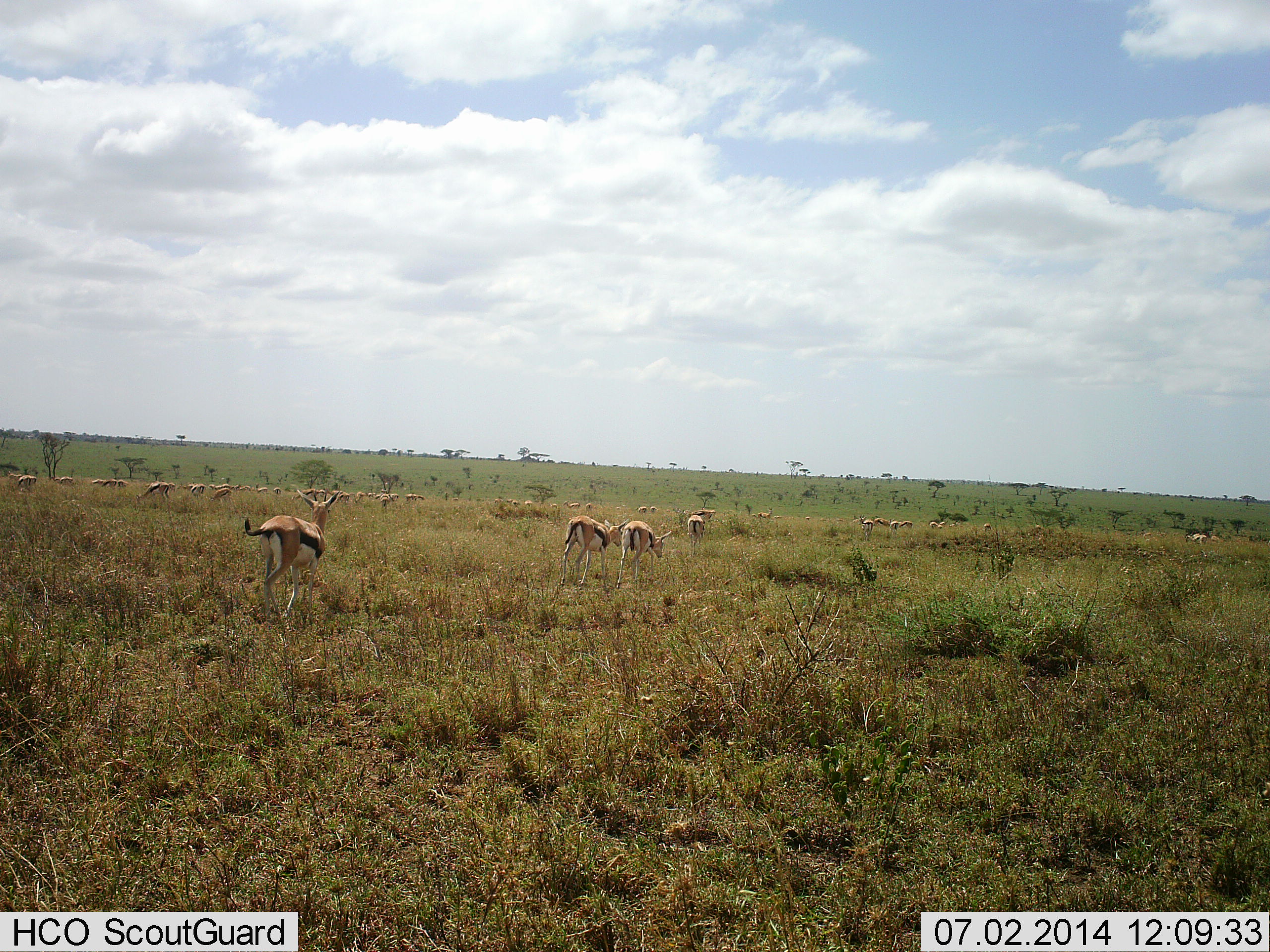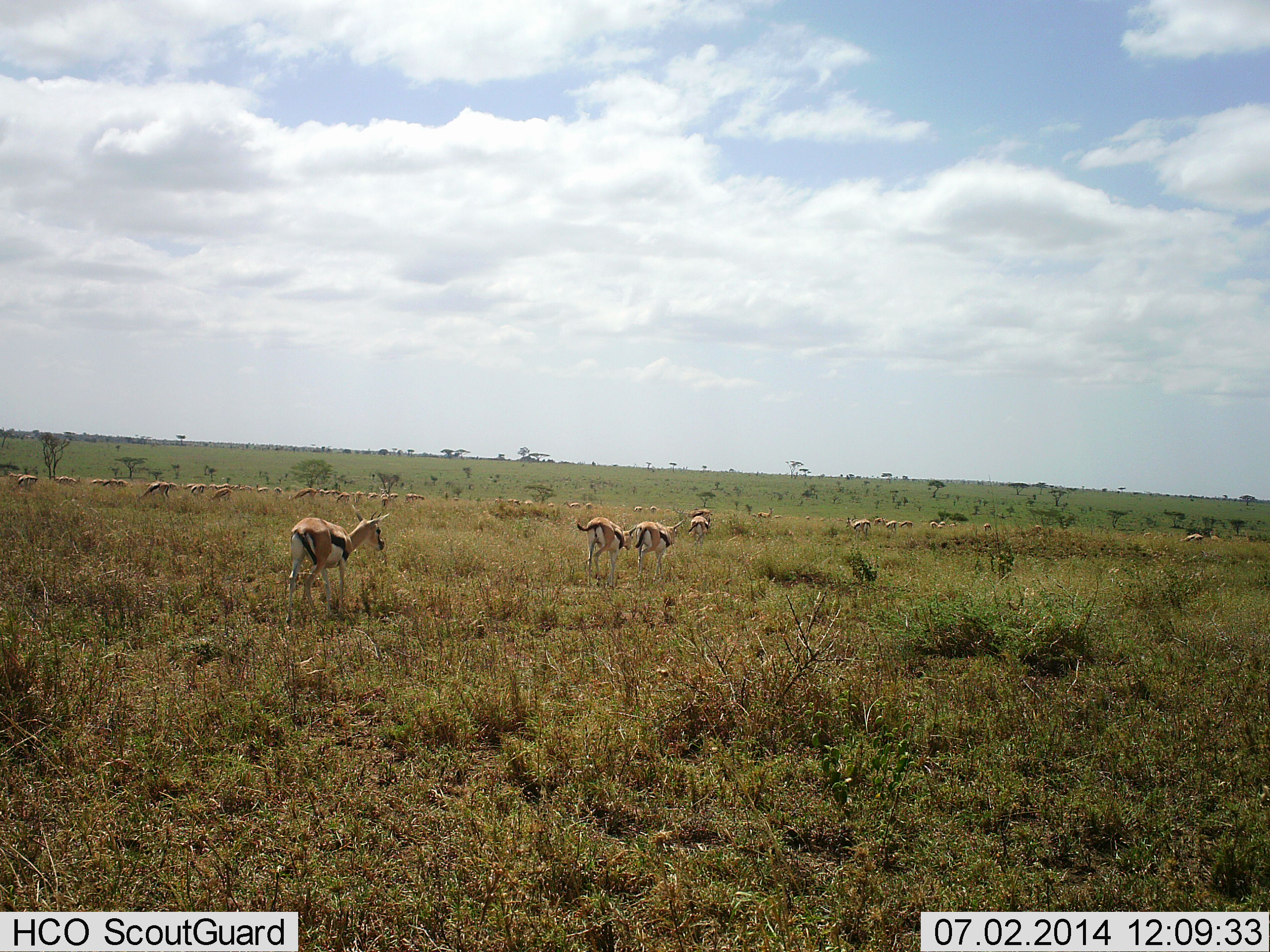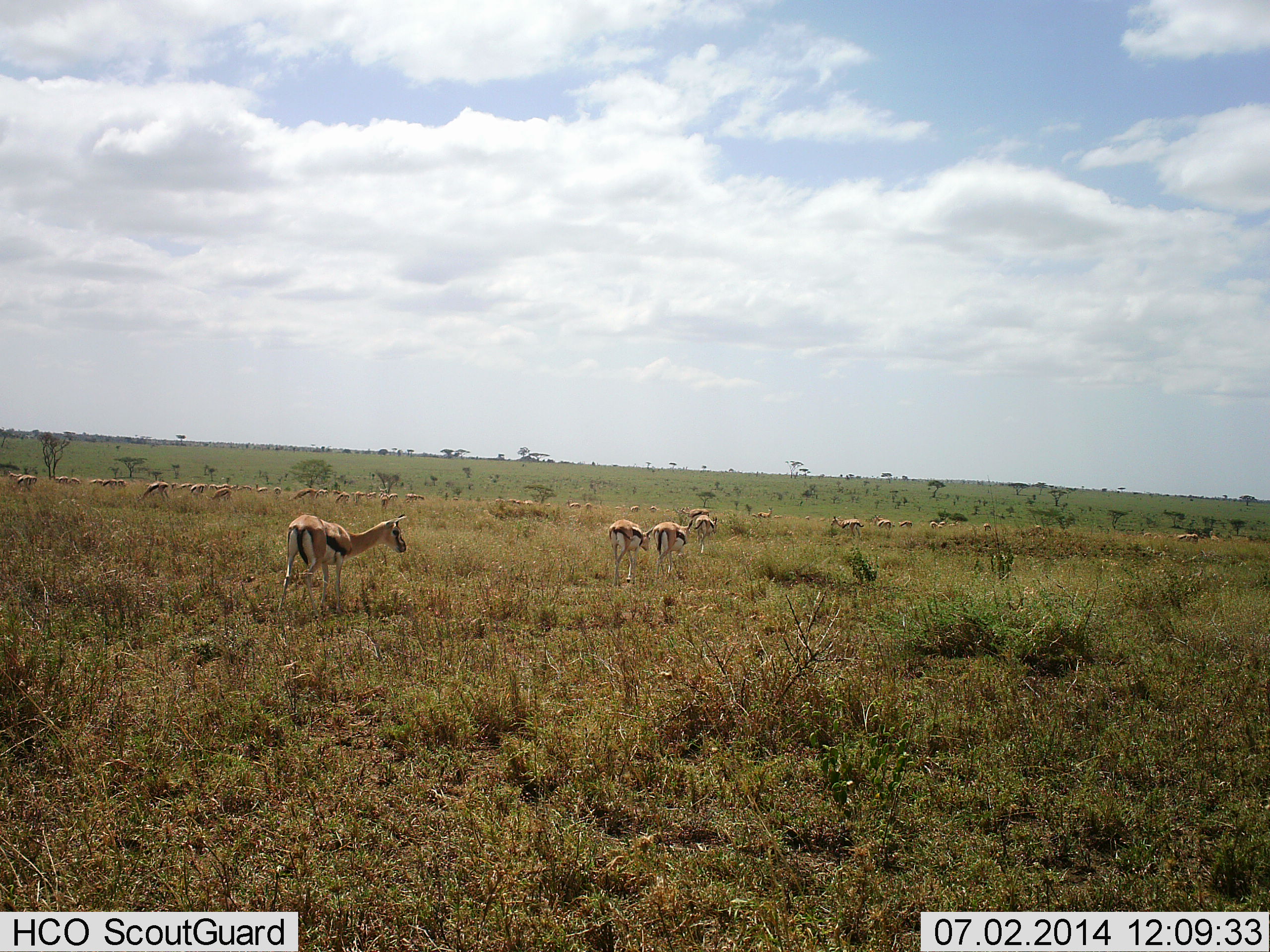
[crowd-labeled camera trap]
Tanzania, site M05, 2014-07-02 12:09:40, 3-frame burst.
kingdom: Animalia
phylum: Chordata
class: Mammalia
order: Artiodactyla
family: Bovidae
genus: Eudorcas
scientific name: Eudorcas thomsonii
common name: thomson's gazelle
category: gazellethomsons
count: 11-50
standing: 20%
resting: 0%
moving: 100%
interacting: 0%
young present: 0%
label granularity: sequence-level